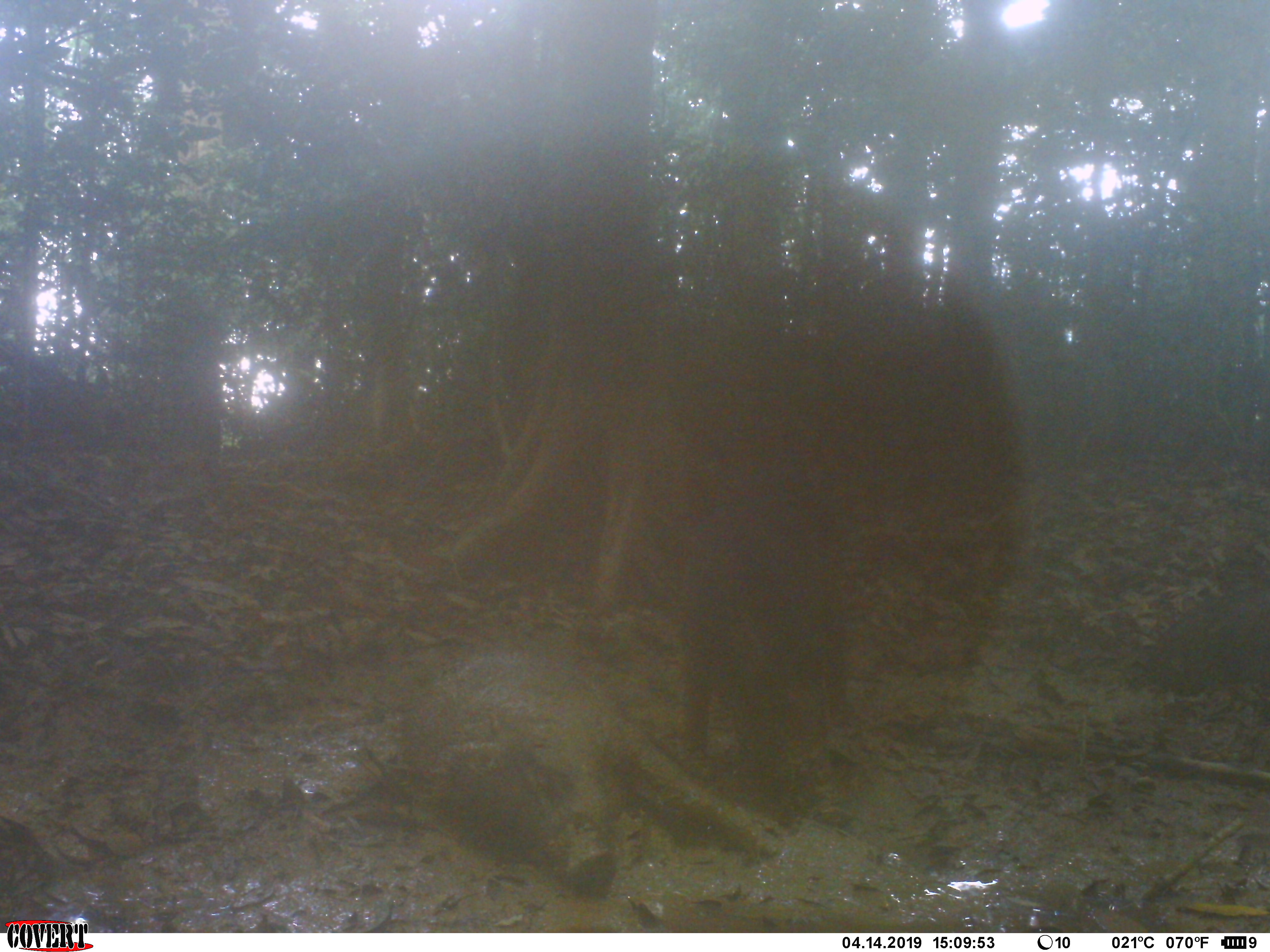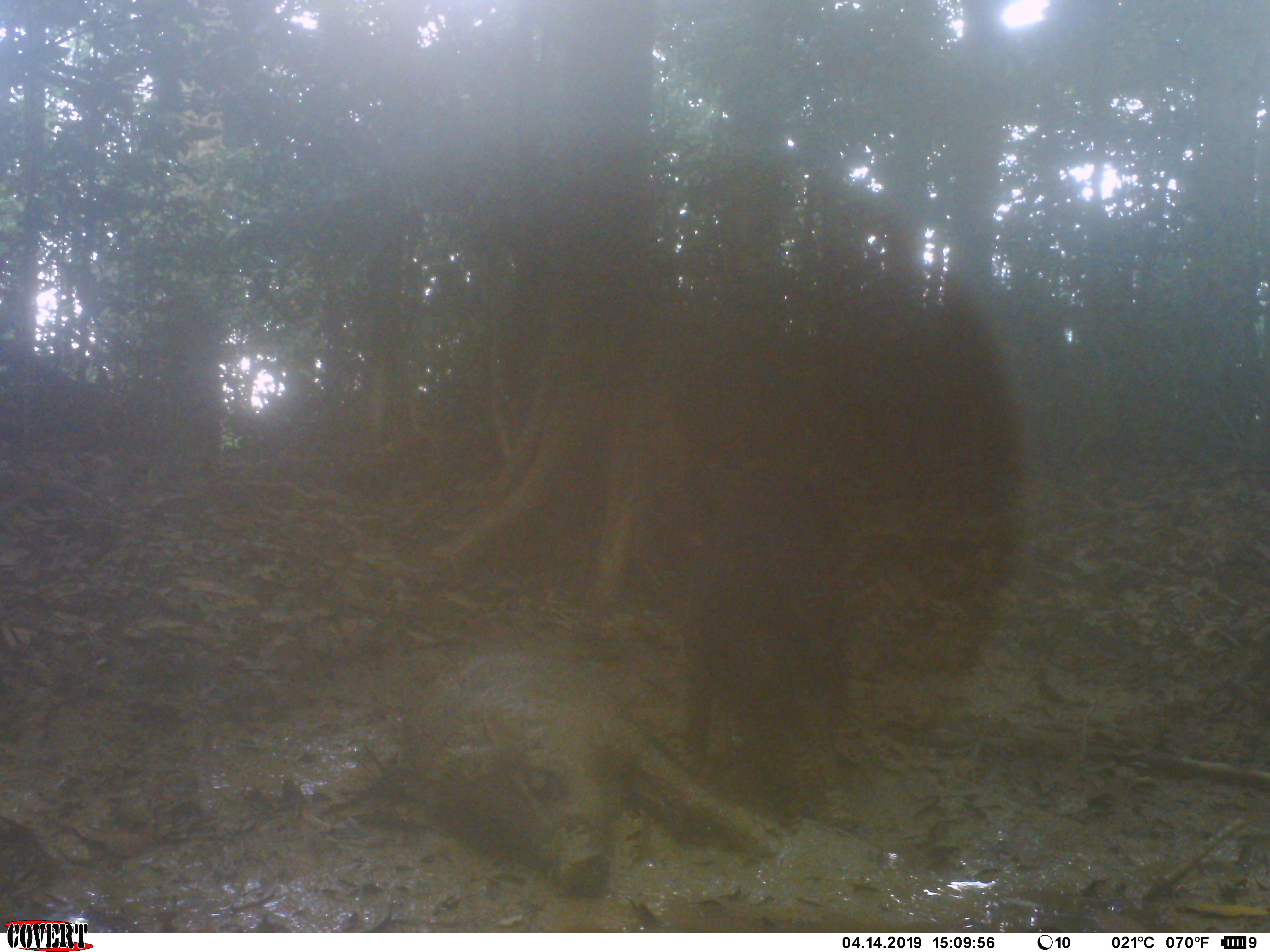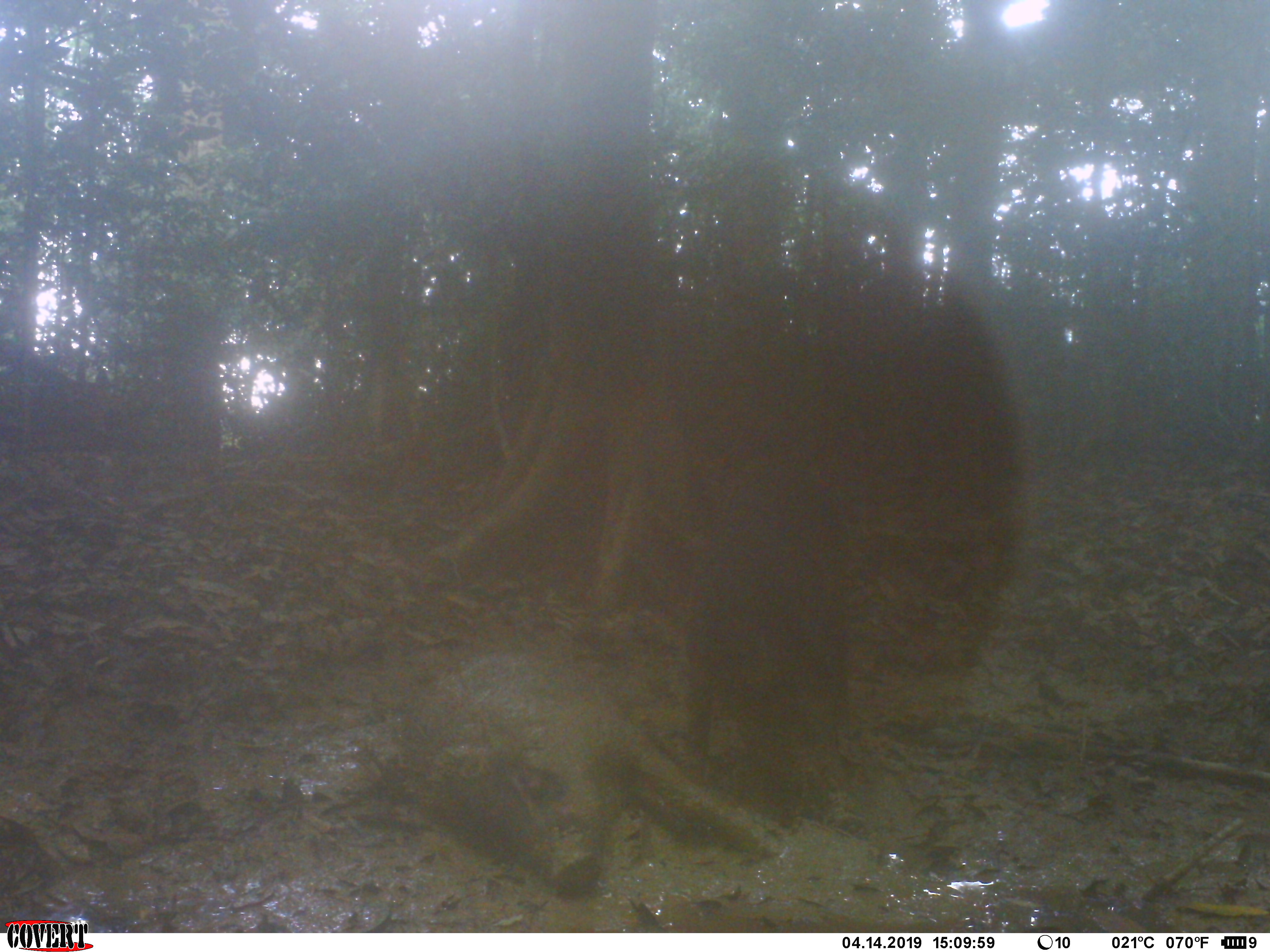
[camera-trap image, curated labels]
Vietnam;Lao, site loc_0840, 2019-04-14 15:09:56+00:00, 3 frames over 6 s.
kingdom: Animalia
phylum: Chordata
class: Mammalia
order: Artiodactyla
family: Suidae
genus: Sus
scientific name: Sus scrofa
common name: eurasian wild pig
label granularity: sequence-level